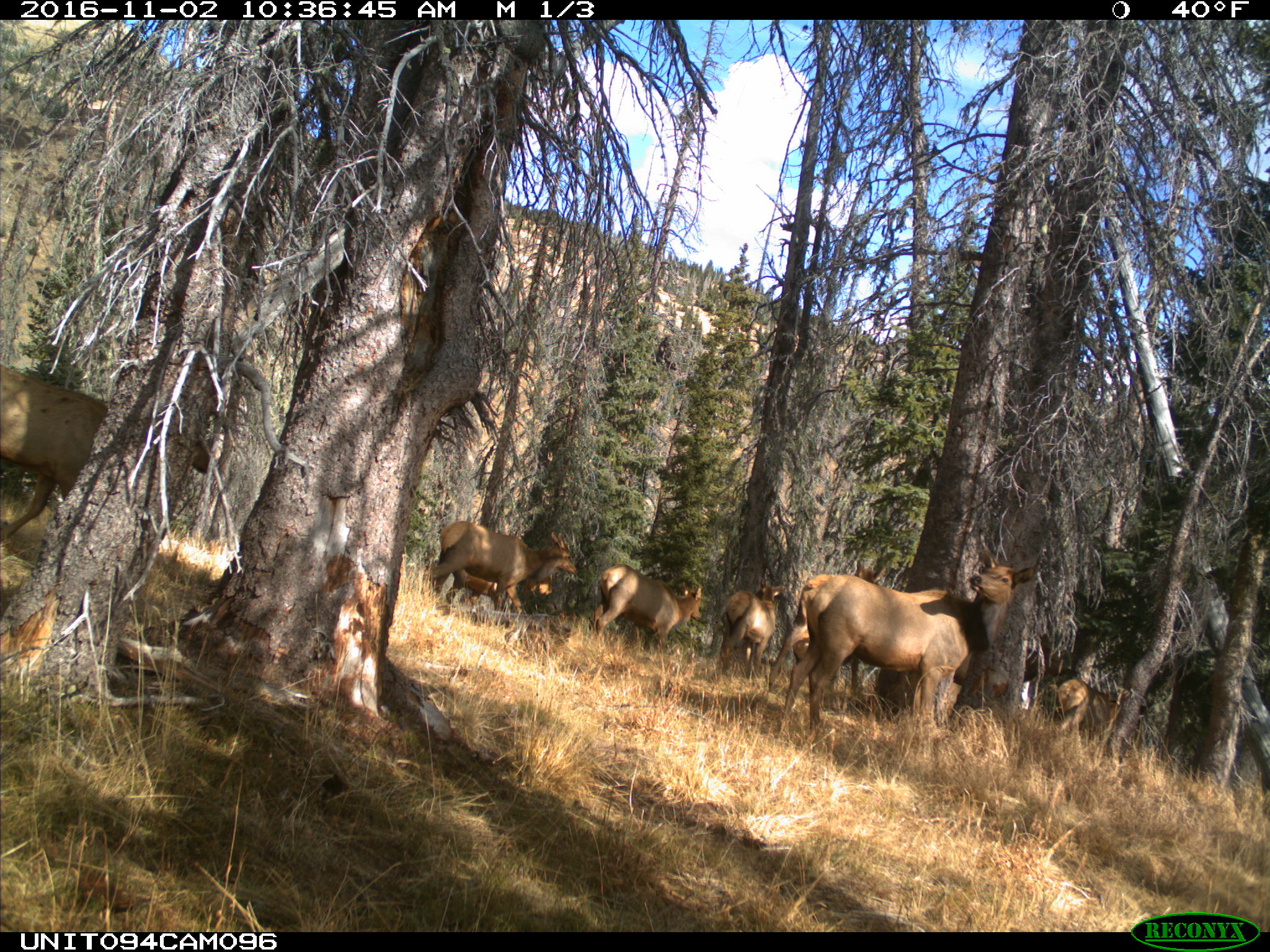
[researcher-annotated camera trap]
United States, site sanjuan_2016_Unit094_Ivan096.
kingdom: Animalia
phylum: Chordata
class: Mammalia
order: Artiodactyla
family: Cervidae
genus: Cervus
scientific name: Cervus elaphus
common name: red deer